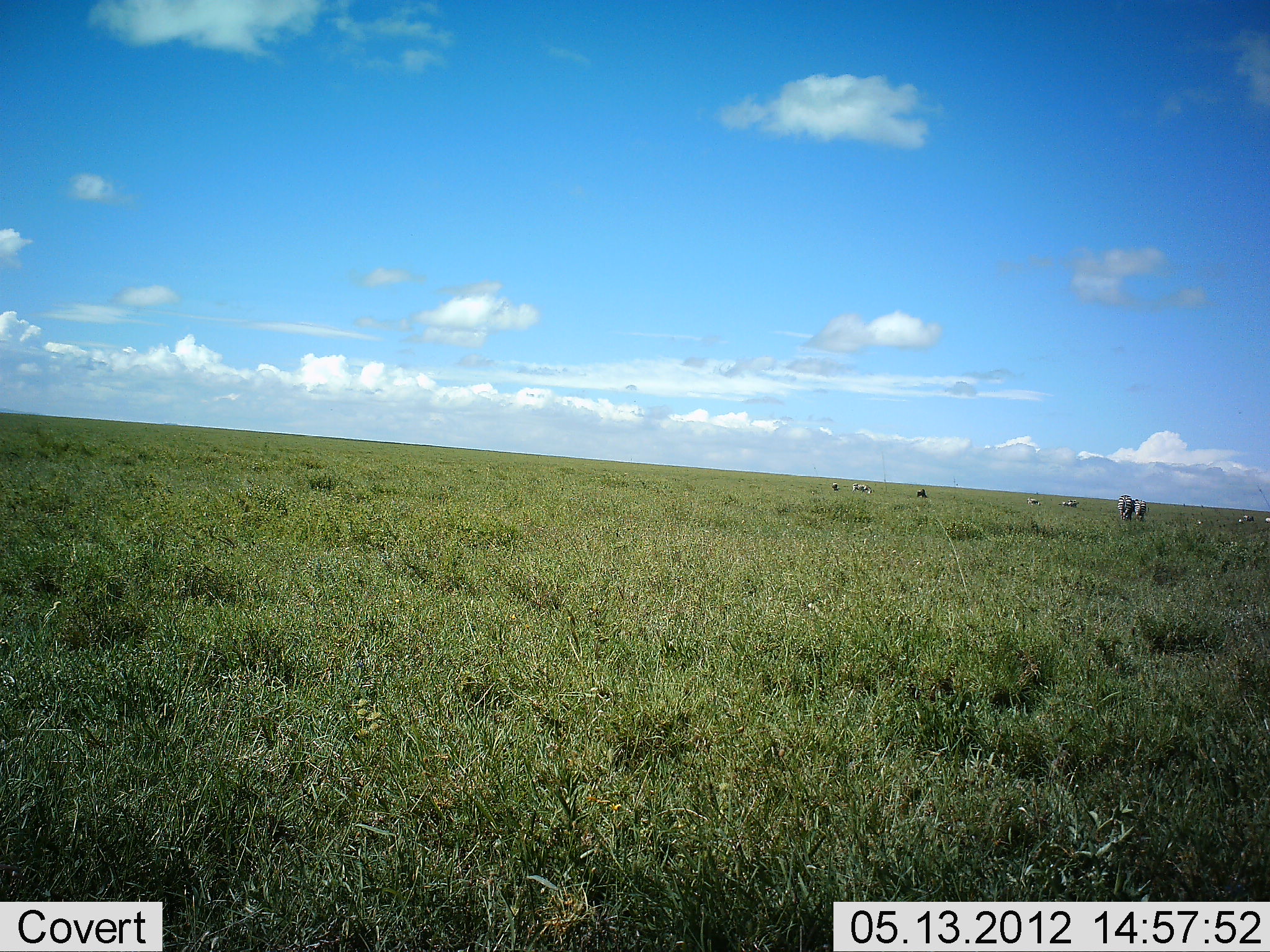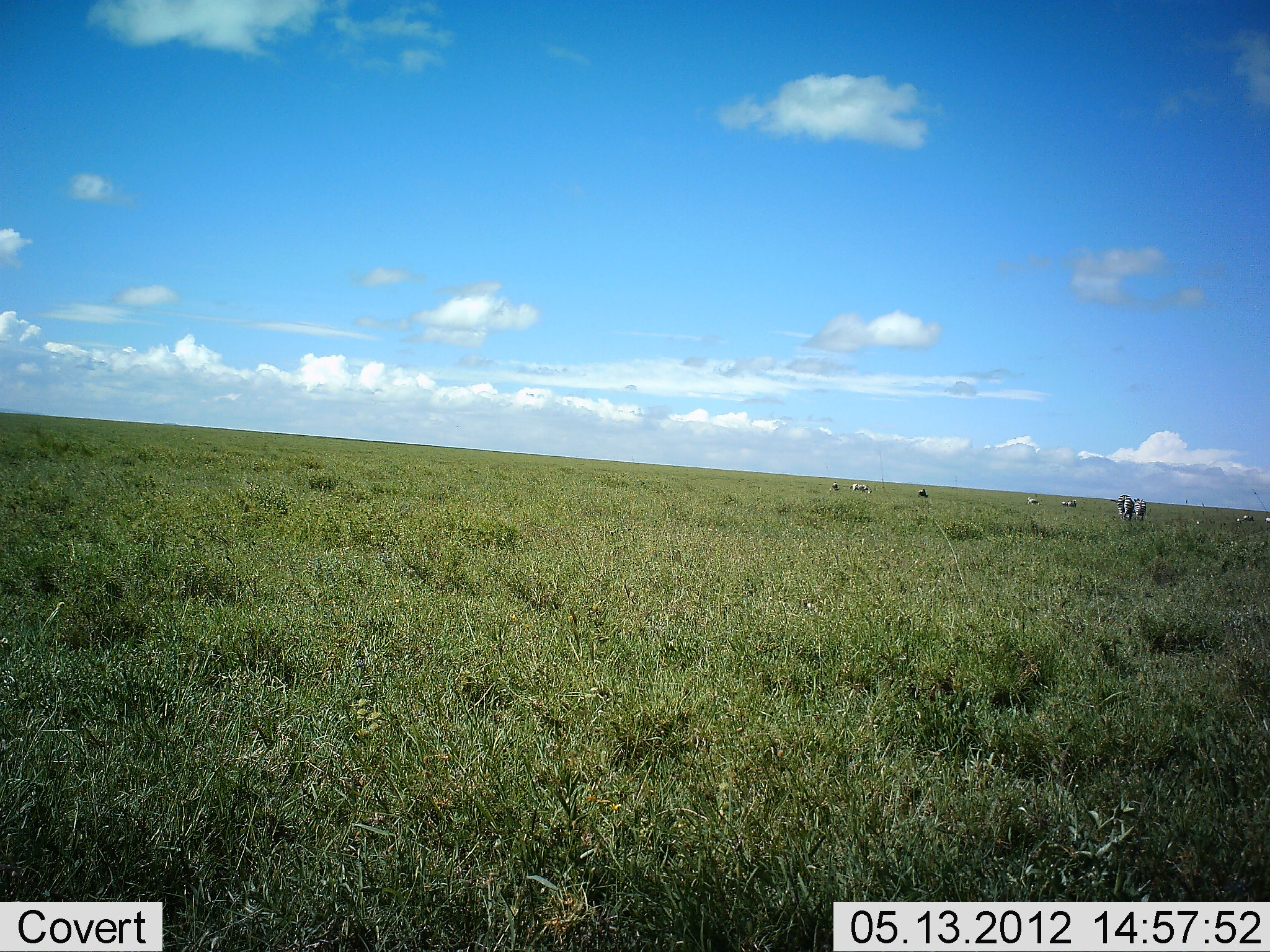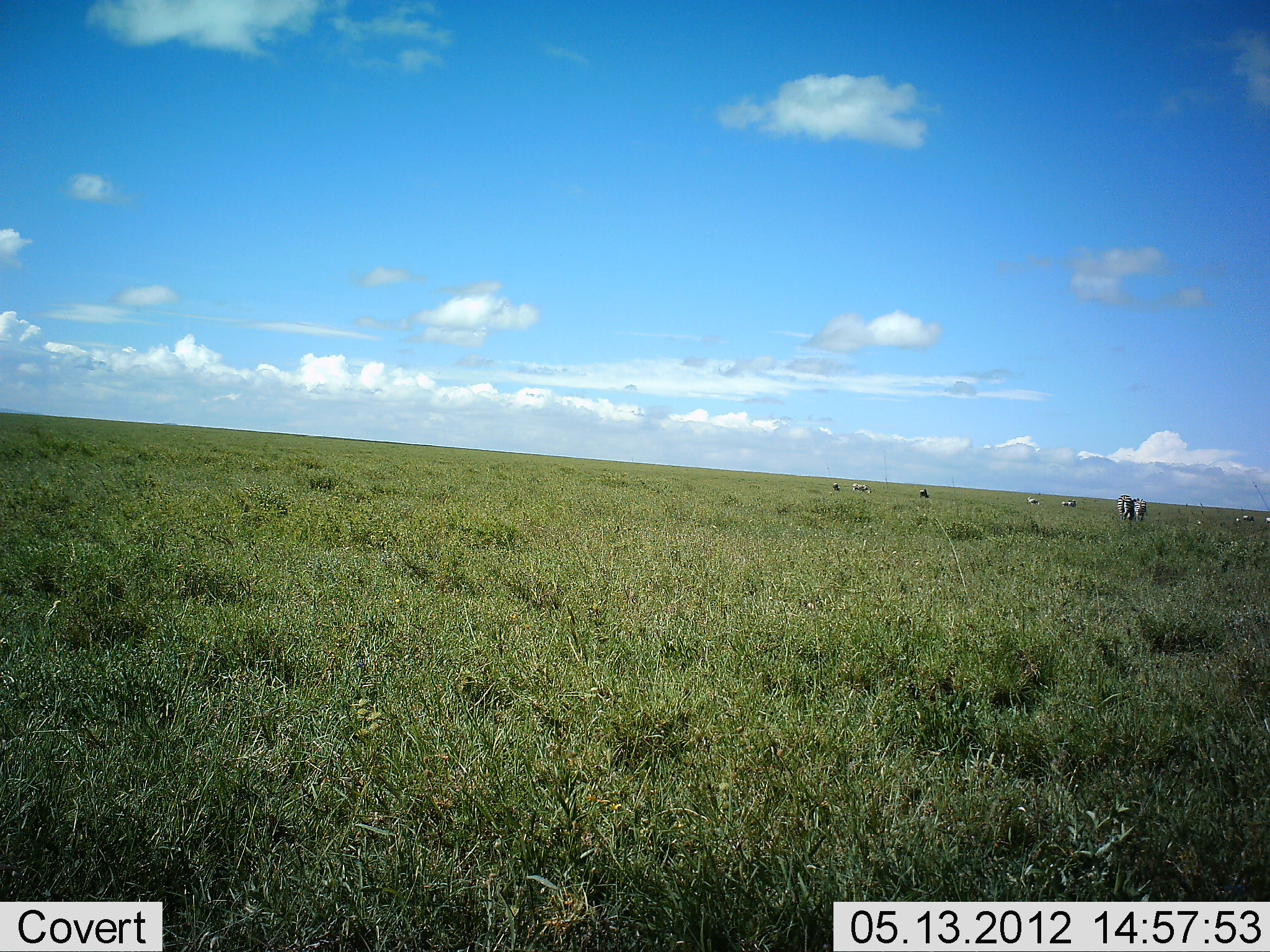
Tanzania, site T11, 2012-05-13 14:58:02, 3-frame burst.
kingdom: Animalia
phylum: Chordata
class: Mammalia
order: Perissodactyla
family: Equidae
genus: Equus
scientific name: Equus quagga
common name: plains zebra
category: zebra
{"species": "zebra (plains zebra) (Equus quagga)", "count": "7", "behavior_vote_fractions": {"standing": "73%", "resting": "18%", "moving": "9%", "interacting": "0%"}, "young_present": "0%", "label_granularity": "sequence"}